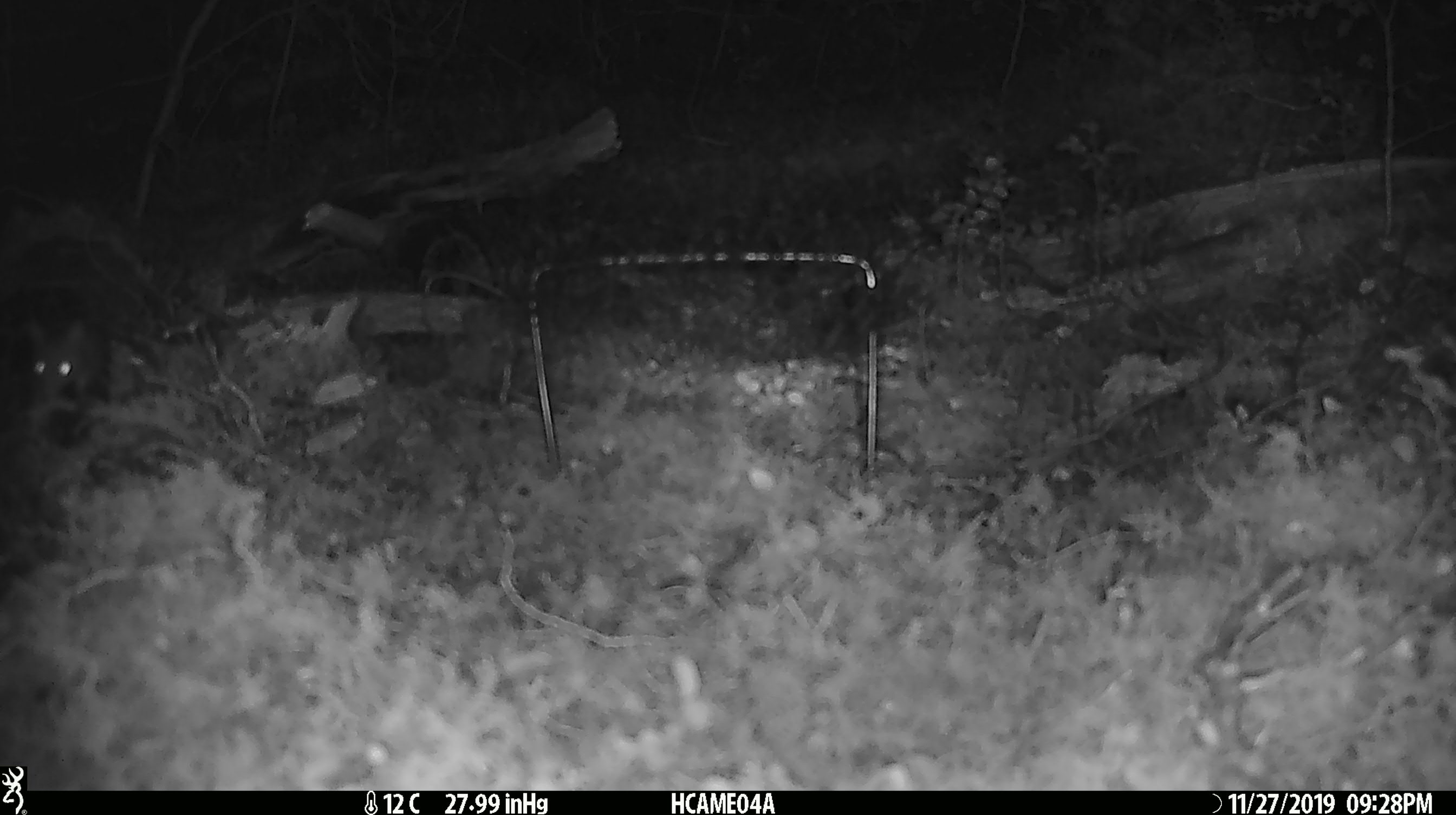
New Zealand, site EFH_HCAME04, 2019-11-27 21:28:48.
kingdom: Animalia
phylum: Chordata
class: Mammalia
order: Rodentia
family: Muridae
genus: Mus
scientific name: Mus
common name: mouse